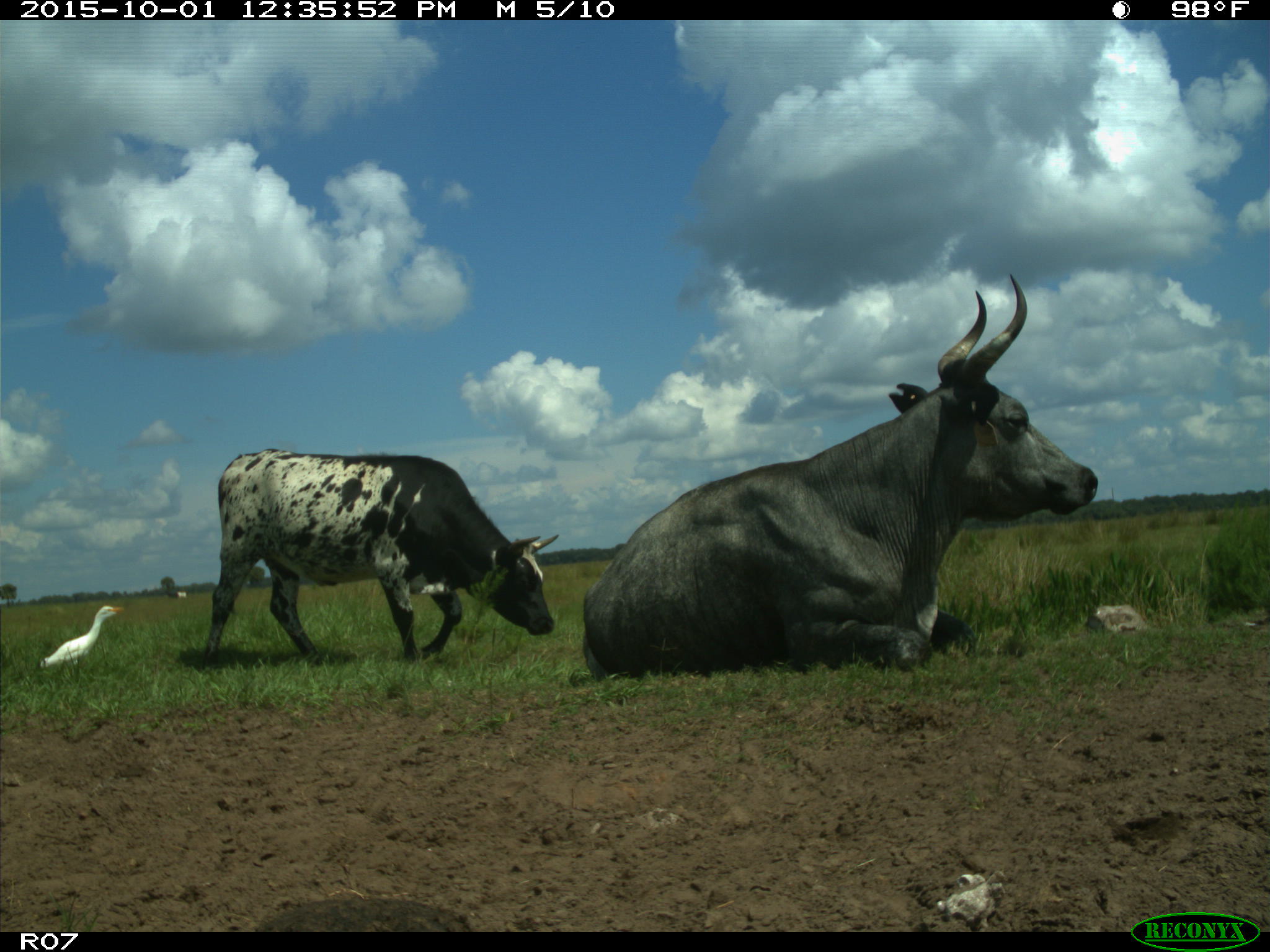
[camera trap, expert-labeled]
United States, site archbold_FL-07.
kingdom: Animalia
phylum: Chordata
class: Mammalia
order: Artiodactyla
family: Bovidae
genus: Bos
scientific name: Bos taurus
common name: domestic cow